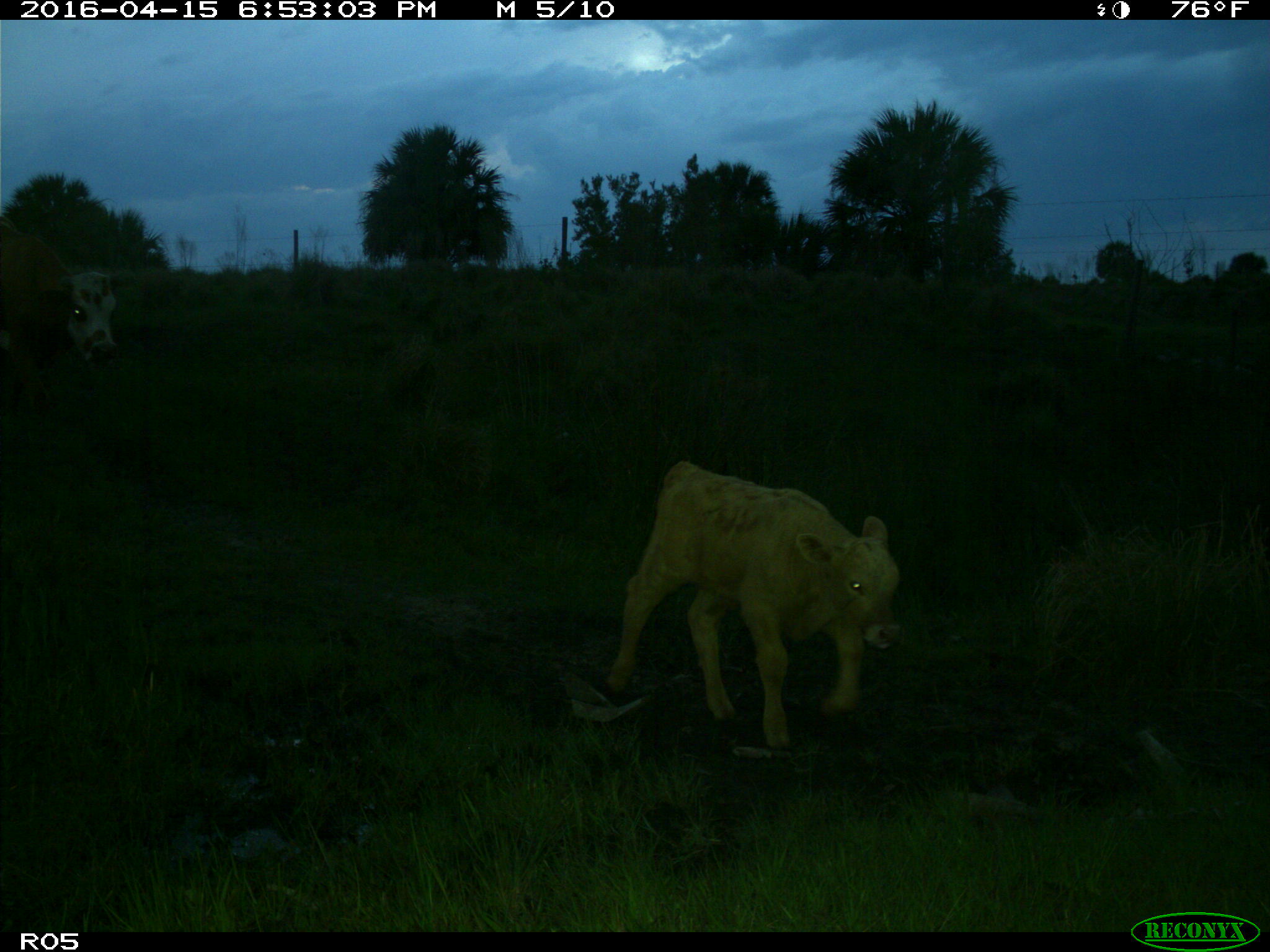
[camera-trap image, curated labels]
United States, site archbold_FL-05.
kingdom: Animalia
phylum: Chordata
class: Mammalia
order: Artiodactyla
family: Bovidae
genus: Bos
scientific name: Bos taurus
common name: domestic cow